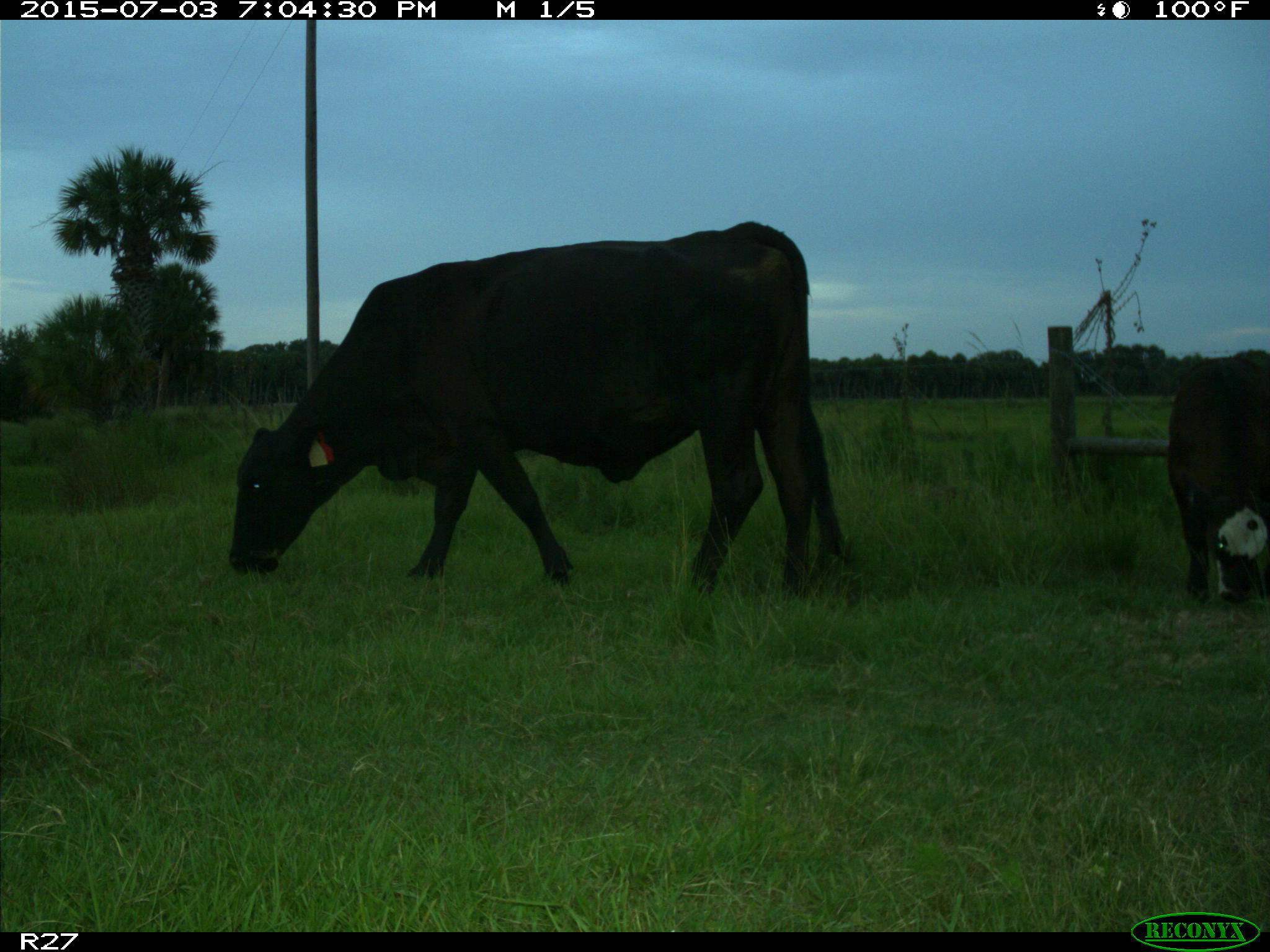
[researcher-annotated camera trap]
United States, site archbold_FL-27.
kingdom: Animalia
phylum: Chordata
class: Mammalia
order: Artiodactyla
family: Bovidae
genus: Bos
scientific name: Bos taurus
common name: domestic cow